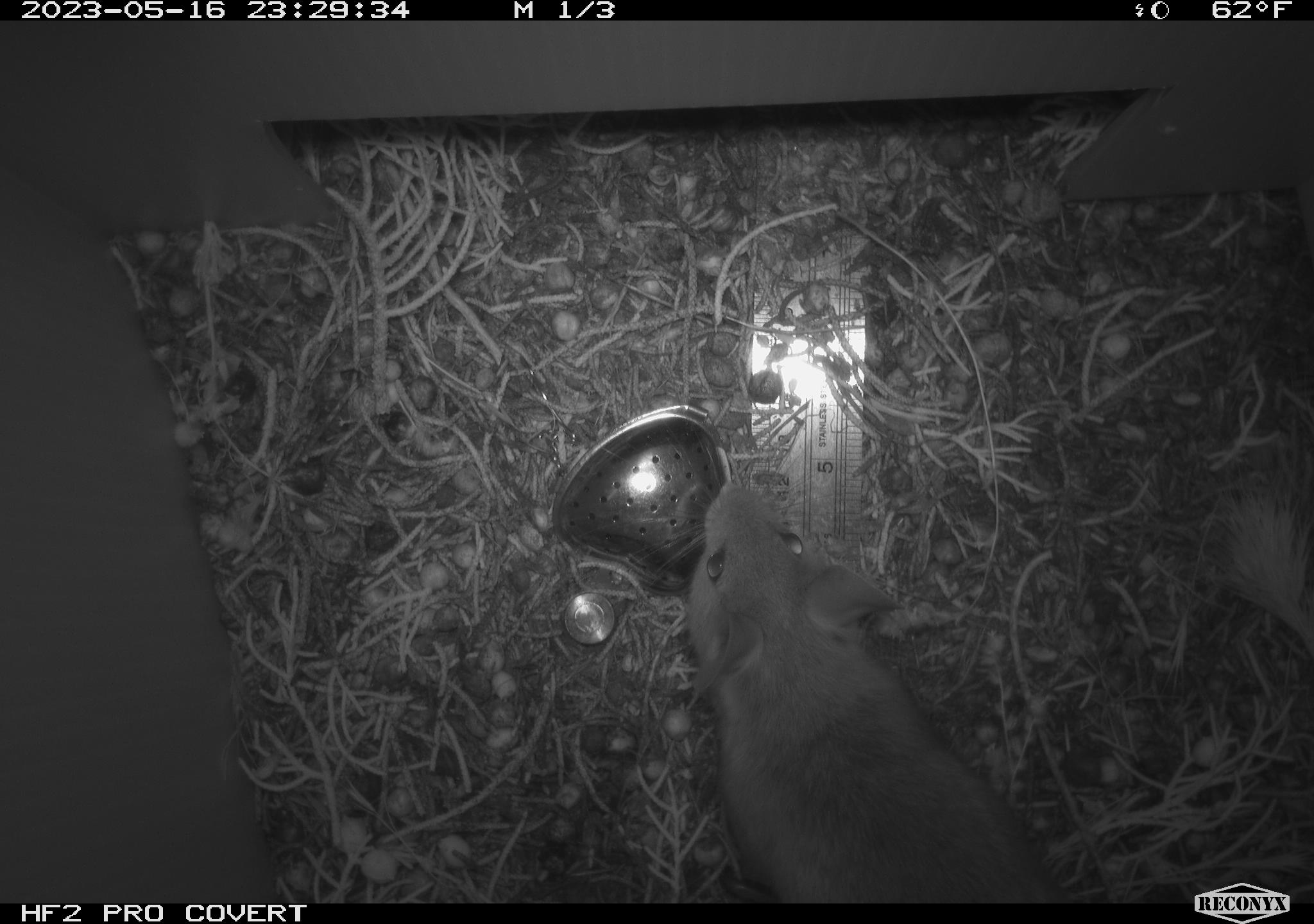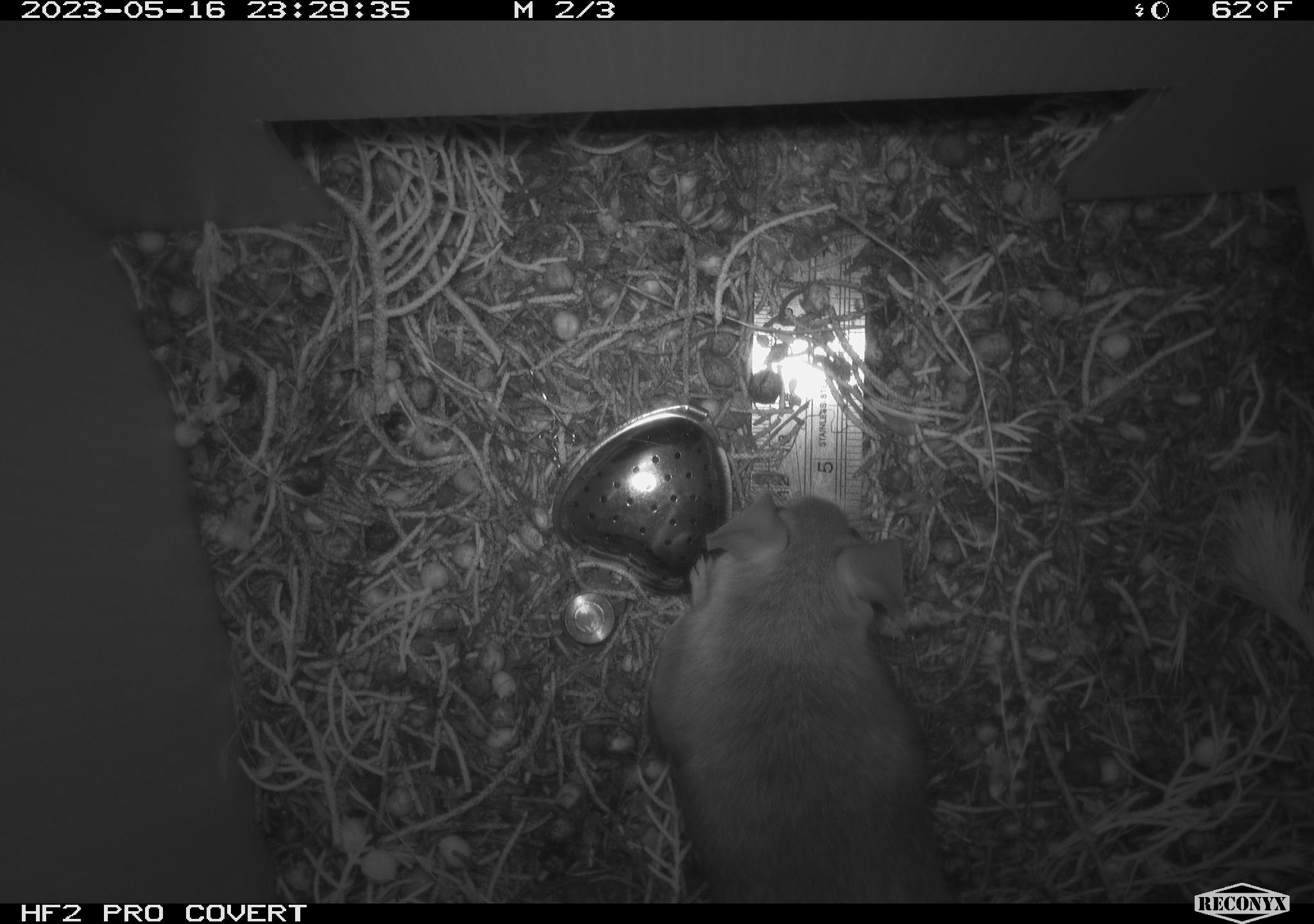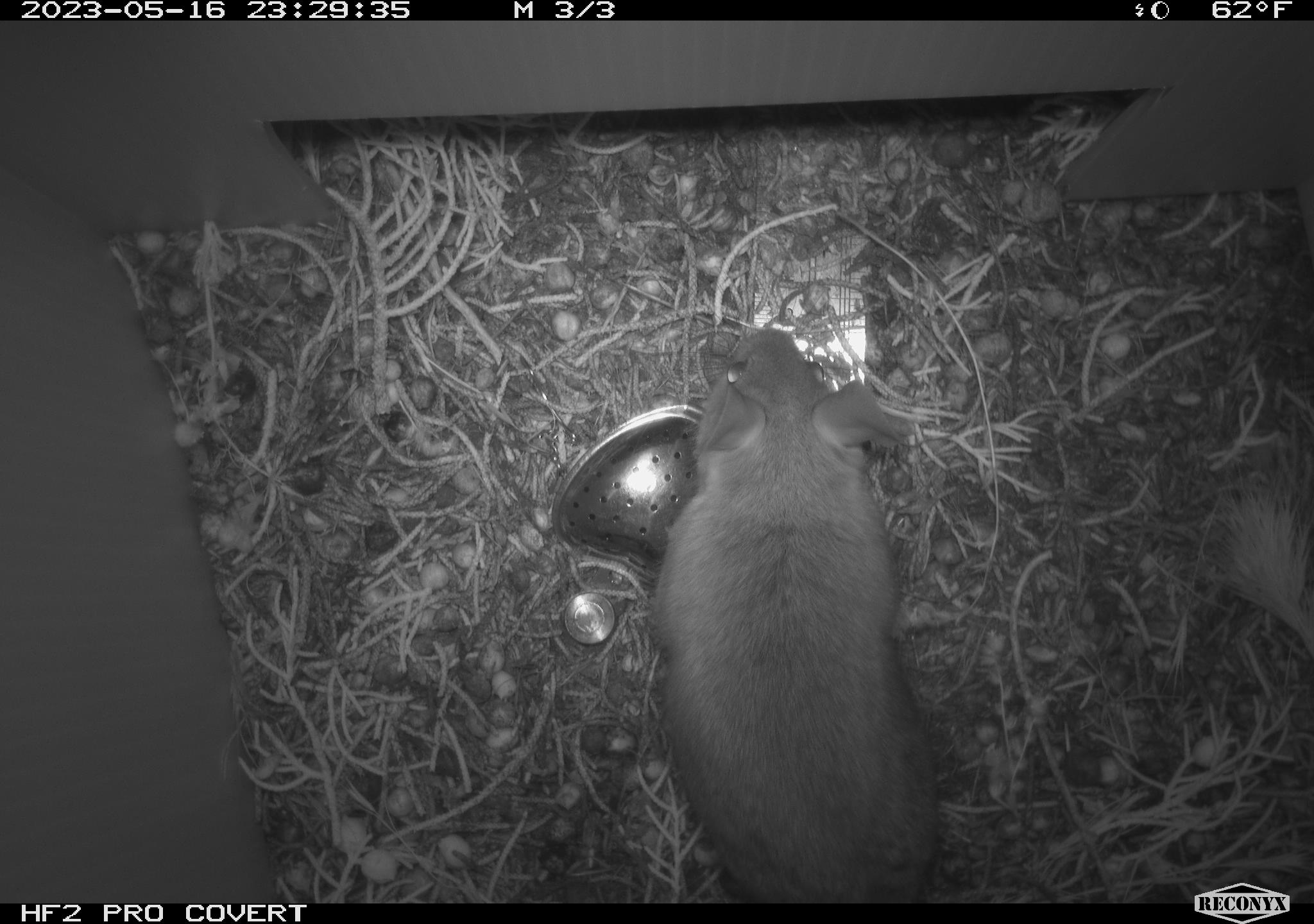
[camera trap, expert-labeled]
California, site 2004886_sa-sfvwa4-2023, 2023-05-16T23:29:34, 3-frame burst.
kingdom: Animalia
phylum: Chordata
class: Mammalia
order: Rodentia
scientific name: Rodentia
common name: mouse species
Mouse species (Rodentia).